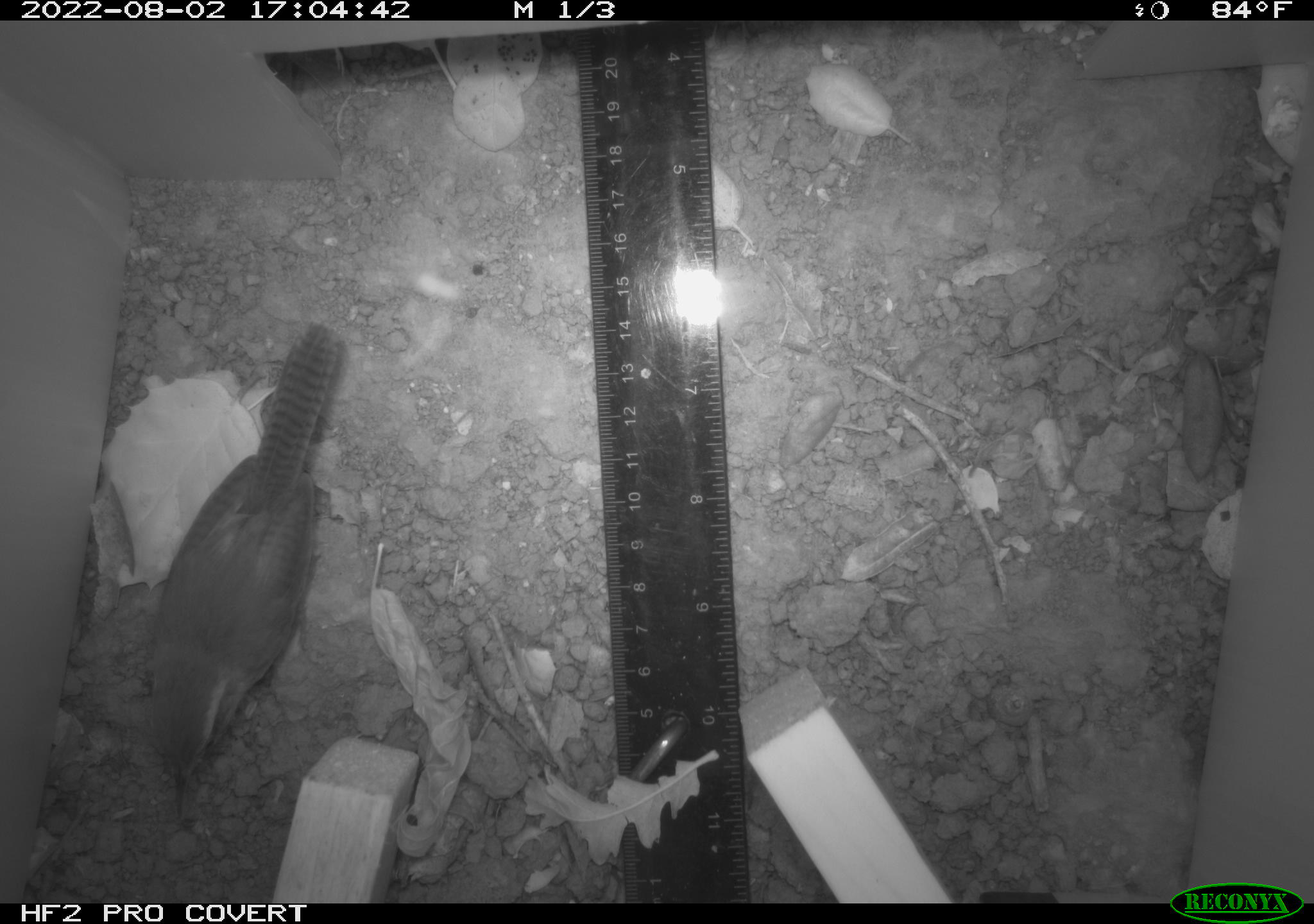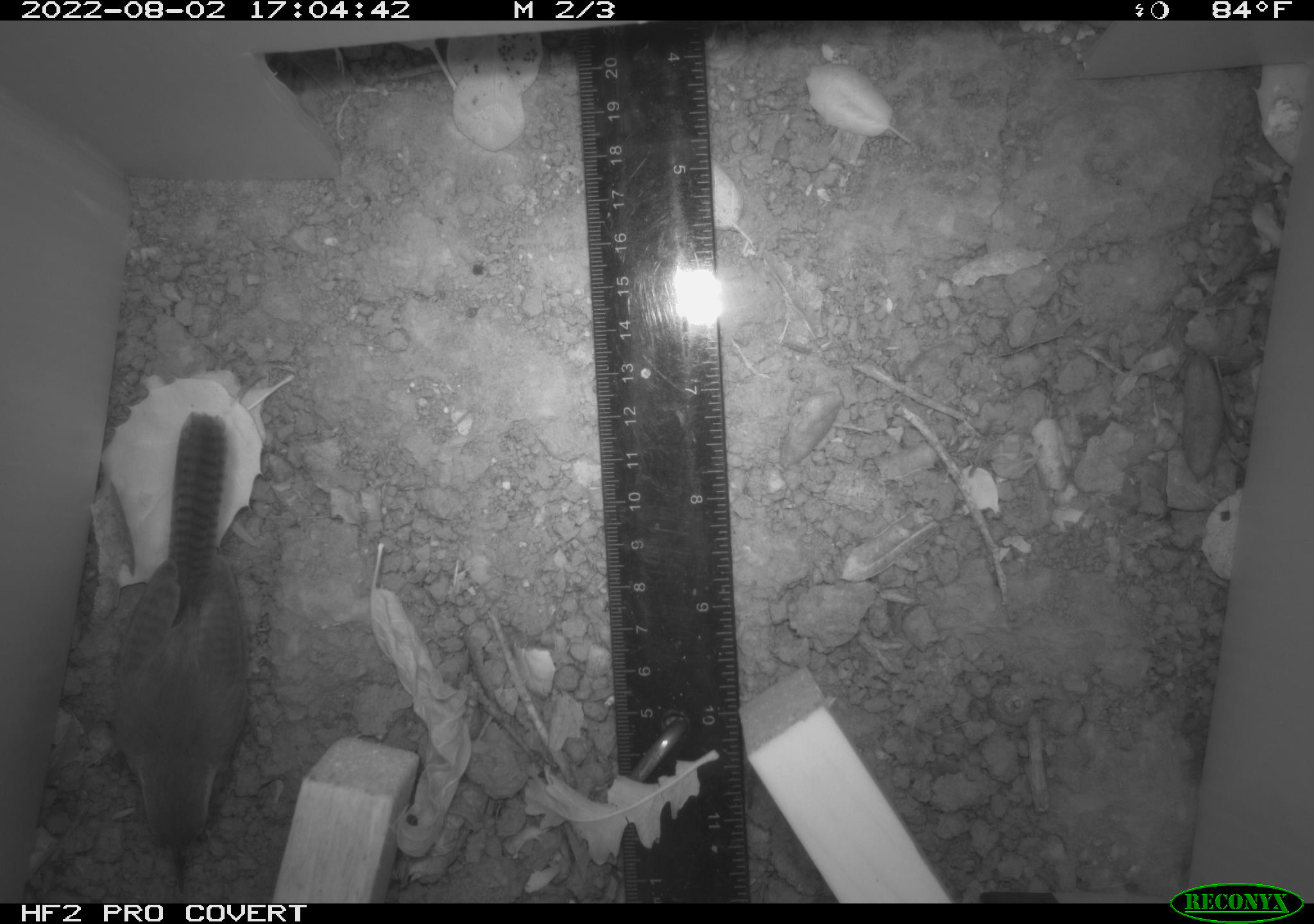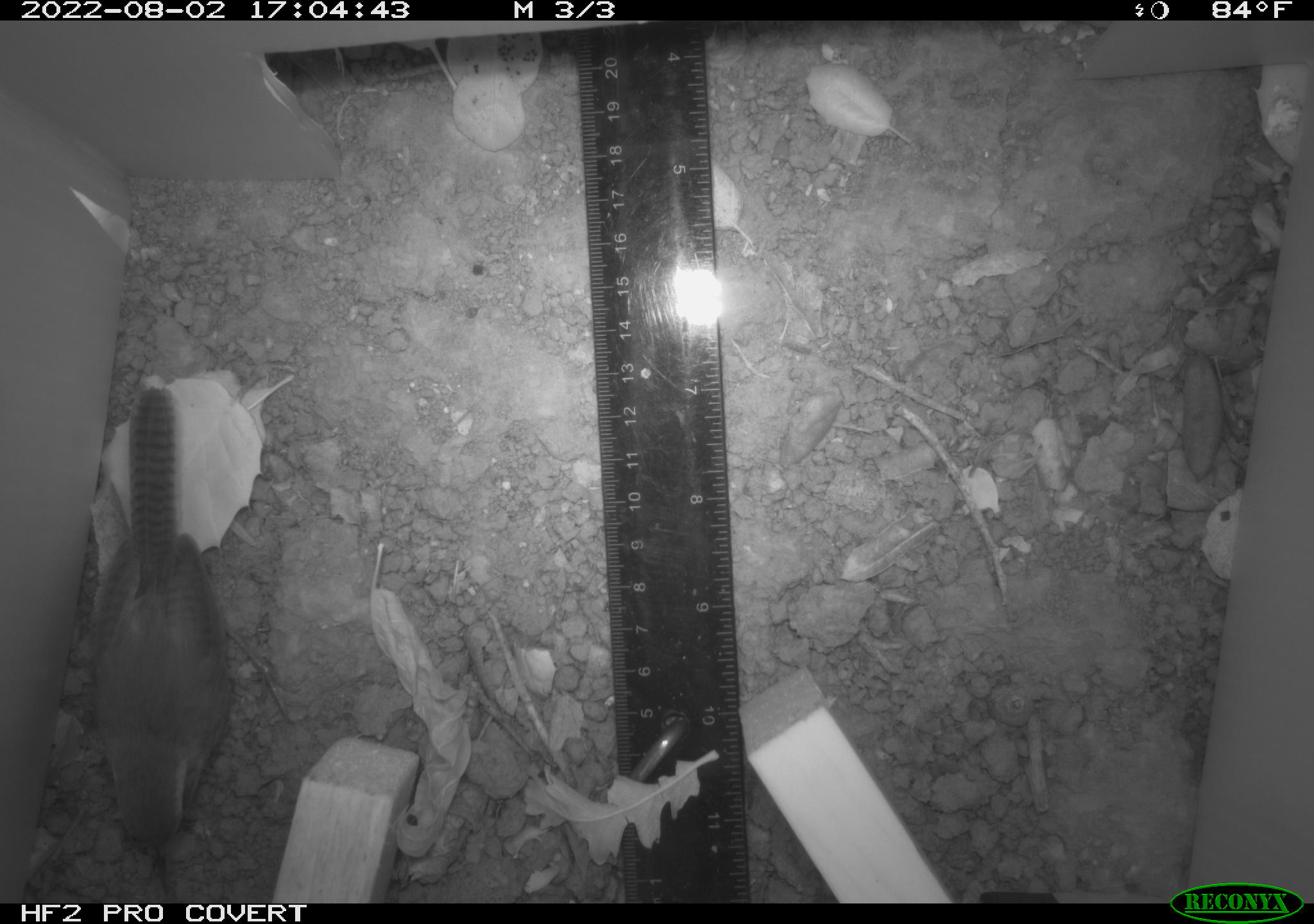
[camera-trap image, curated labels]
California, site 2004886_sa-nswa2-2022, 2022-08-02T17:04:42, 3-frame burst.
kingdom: Animalia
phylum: Chordata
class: Aves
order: Passeriformes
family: Troglodytidae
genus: Thryomanes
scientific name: Thryomanes bewickii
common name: bewick's wren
Bewick's wren (Thryomanes bewickii).